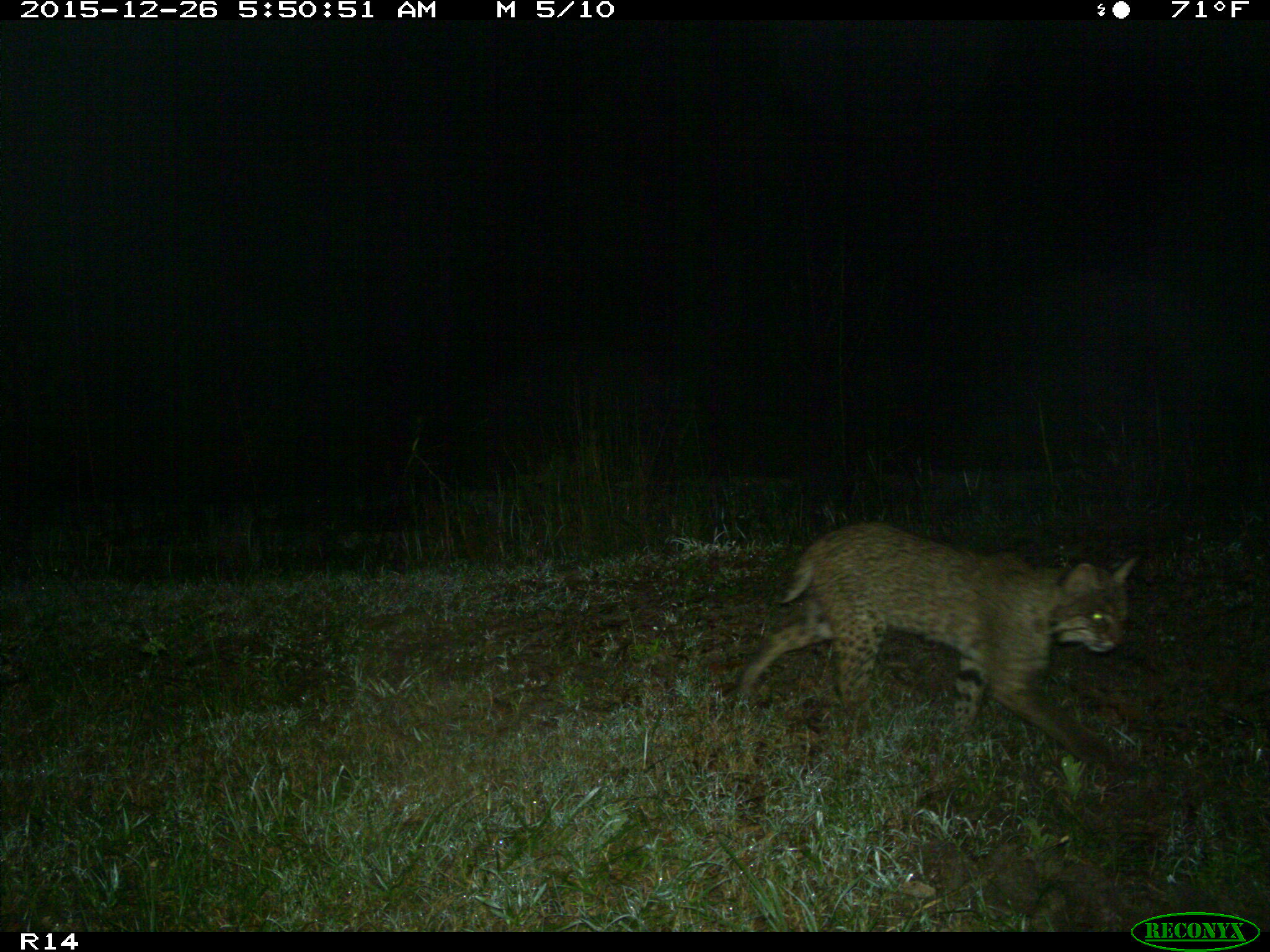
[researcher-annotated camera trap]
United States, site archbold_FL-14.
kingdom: Animalia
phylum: Chordata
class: Mammalia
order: Carnivora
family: Felidae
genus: Lynx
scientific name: Lynx rufus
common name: bobcat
Lynx rufus (bobcat).